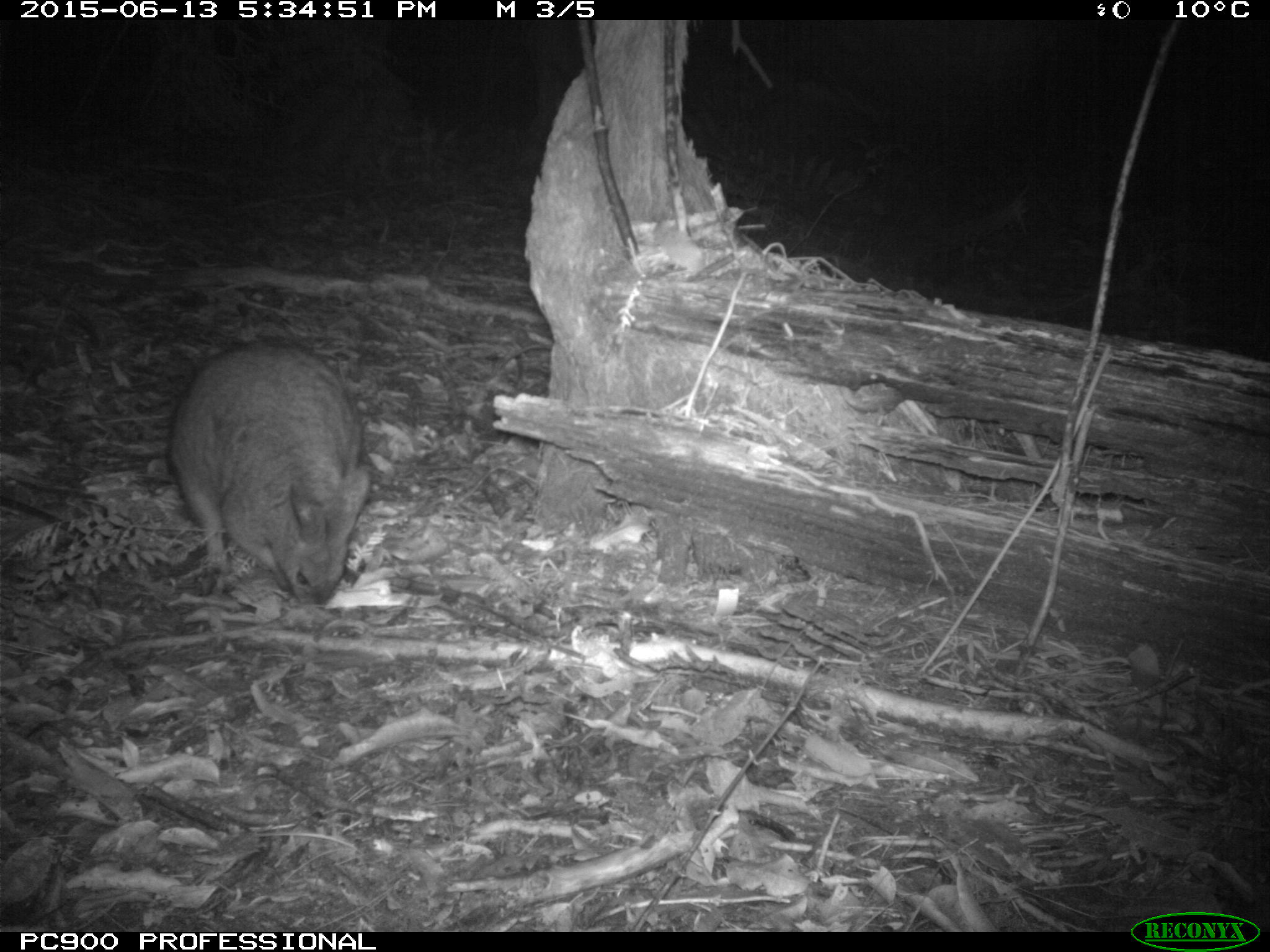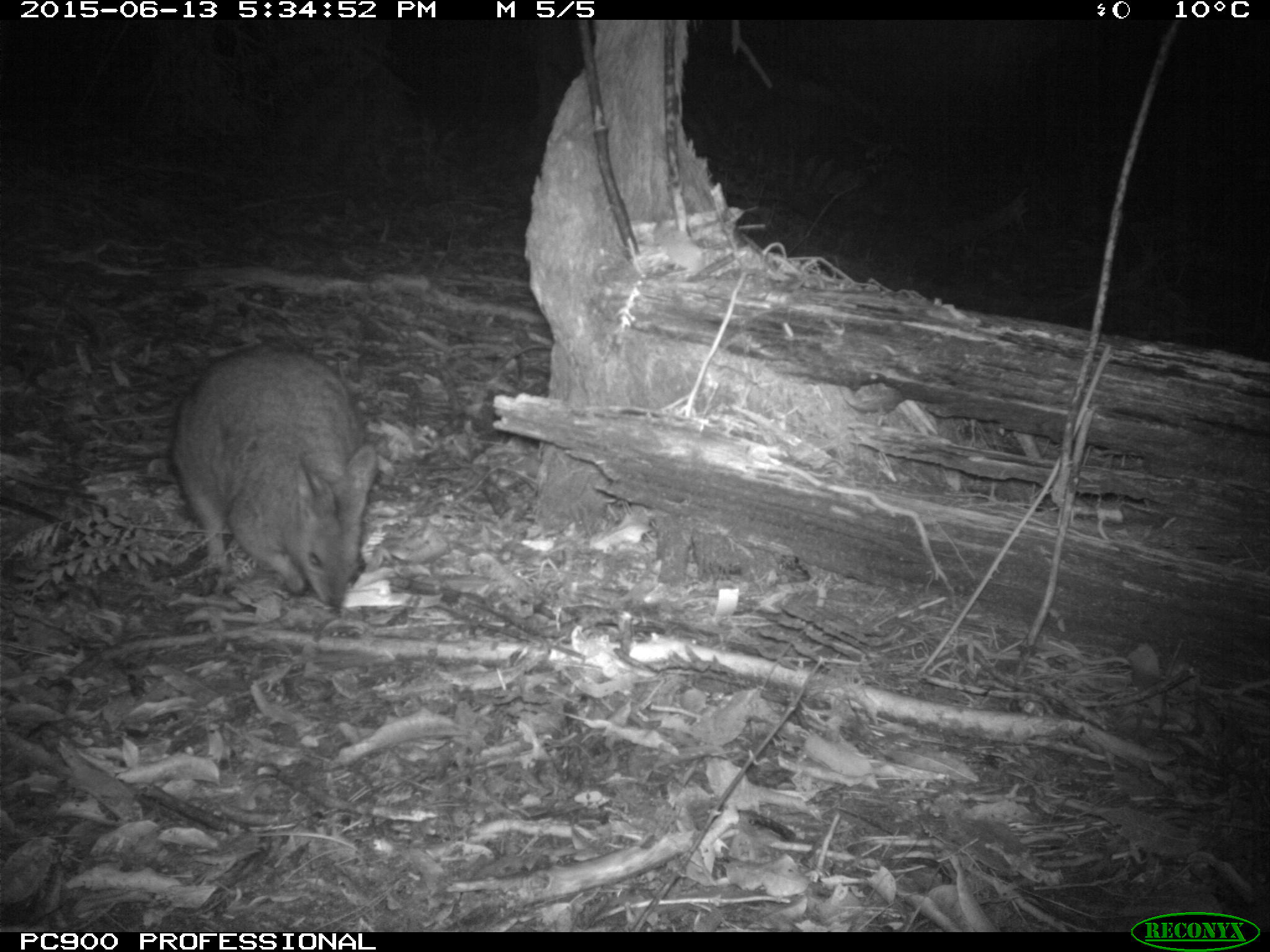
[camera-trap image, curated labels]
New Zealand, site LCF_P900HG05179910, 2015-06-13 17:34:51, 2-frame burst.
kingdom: Animalia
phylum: Chordata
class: Mammalia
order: Diprotodontia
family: Macropodidae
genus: Notamacropus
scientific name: Notamacropus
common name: wallaby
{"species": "wallaby (Notamacropus)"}